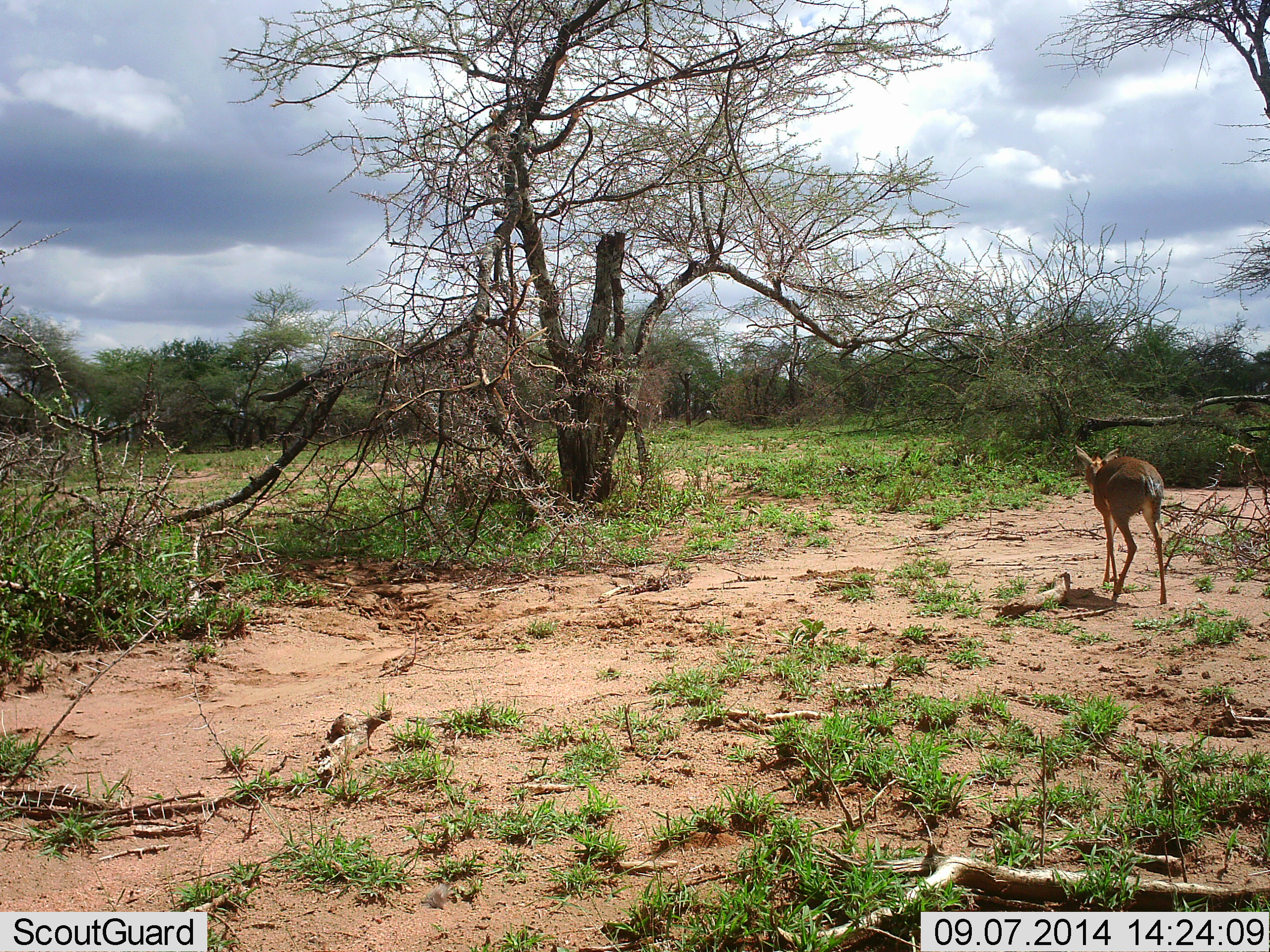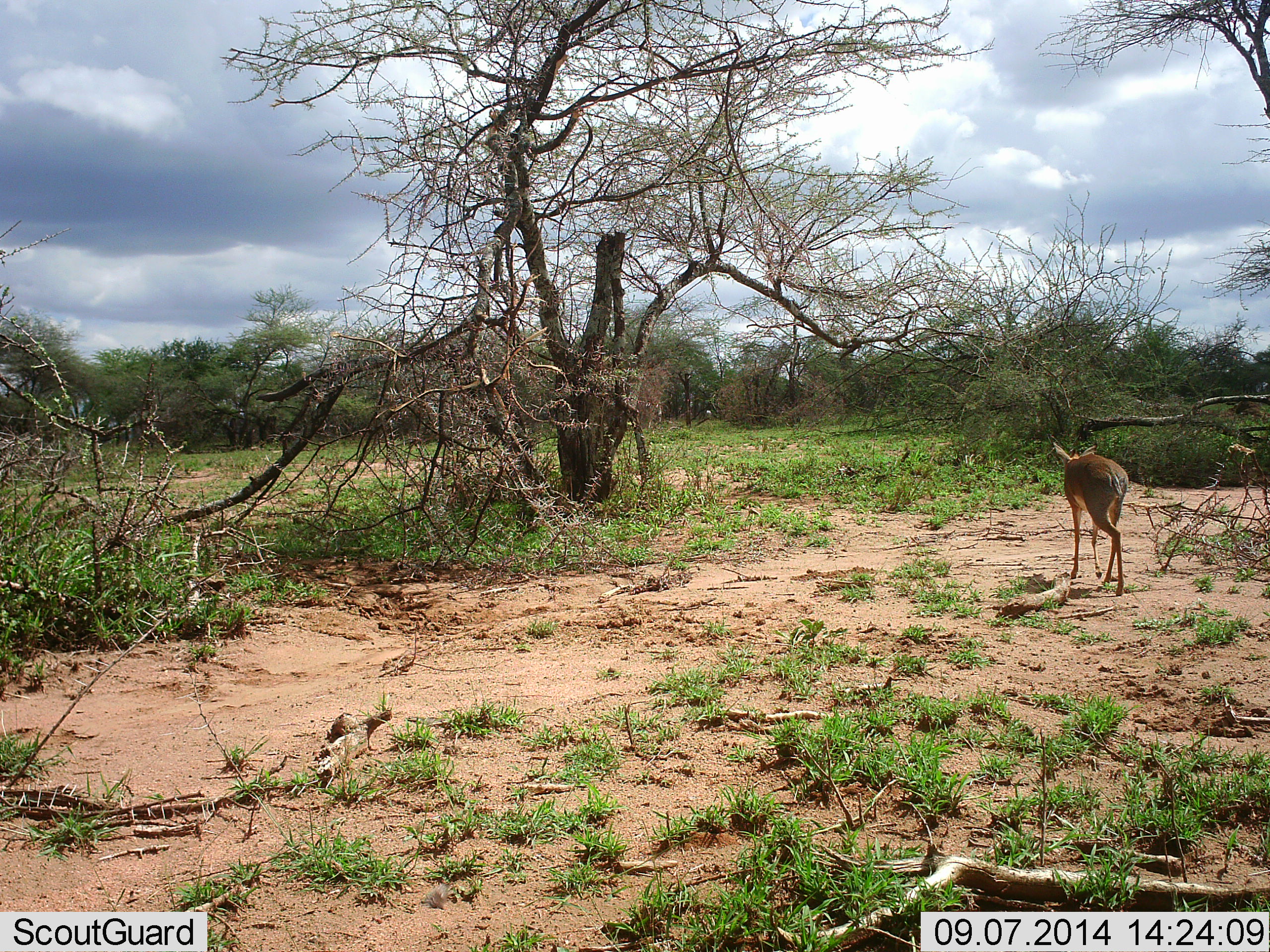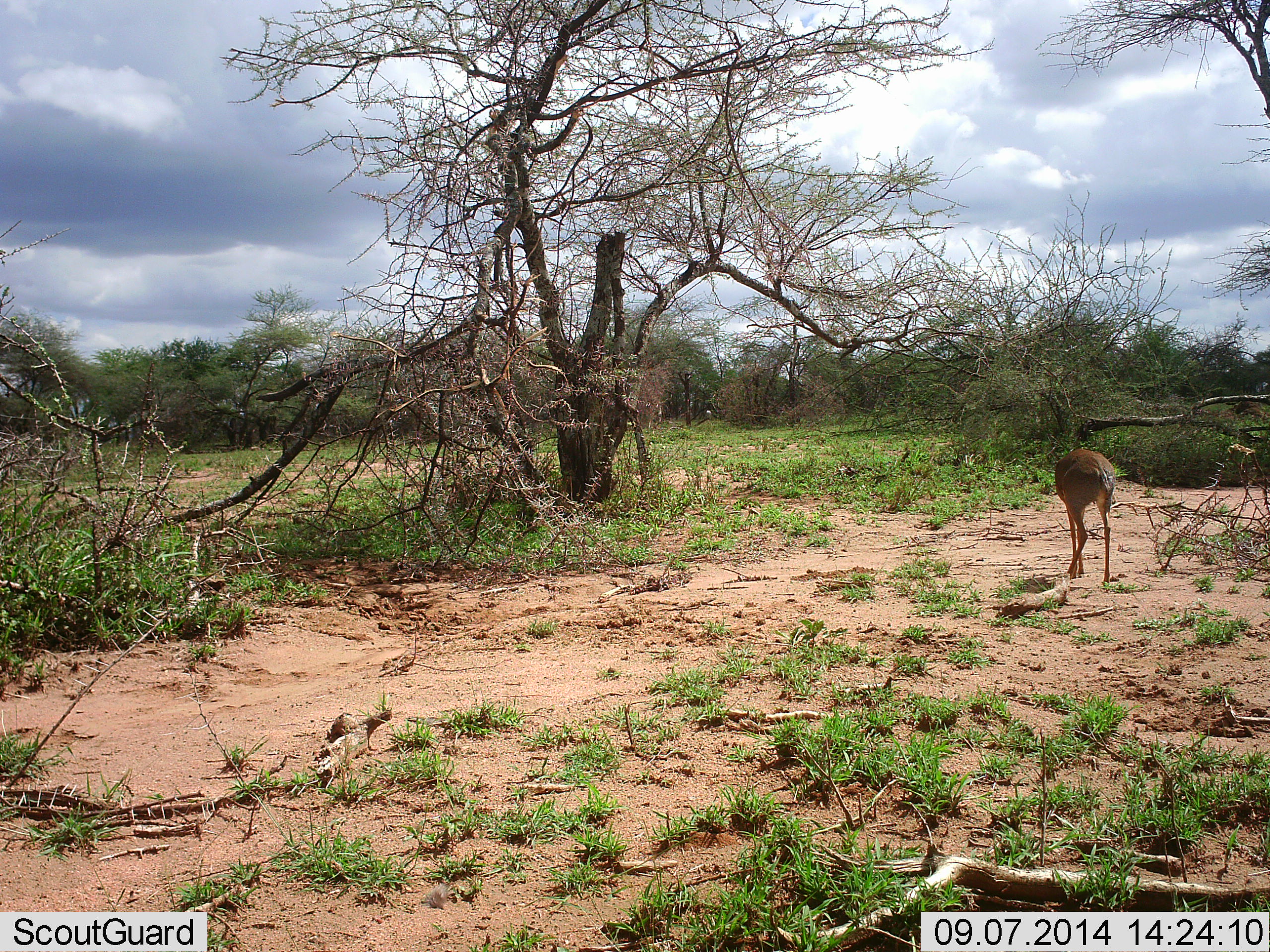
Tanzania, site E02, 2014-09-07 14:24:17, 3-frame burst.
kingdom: Animalia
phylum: Chordata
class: Mammalia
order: Artiodactyla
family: Bovidae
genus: Madoqua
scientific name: Madoqua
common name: dikdik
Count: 1.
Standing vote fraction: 0%.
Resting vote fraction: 0%.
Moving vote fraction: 100%.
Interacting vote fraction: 0%.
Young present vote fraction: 0%.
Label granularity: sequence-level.